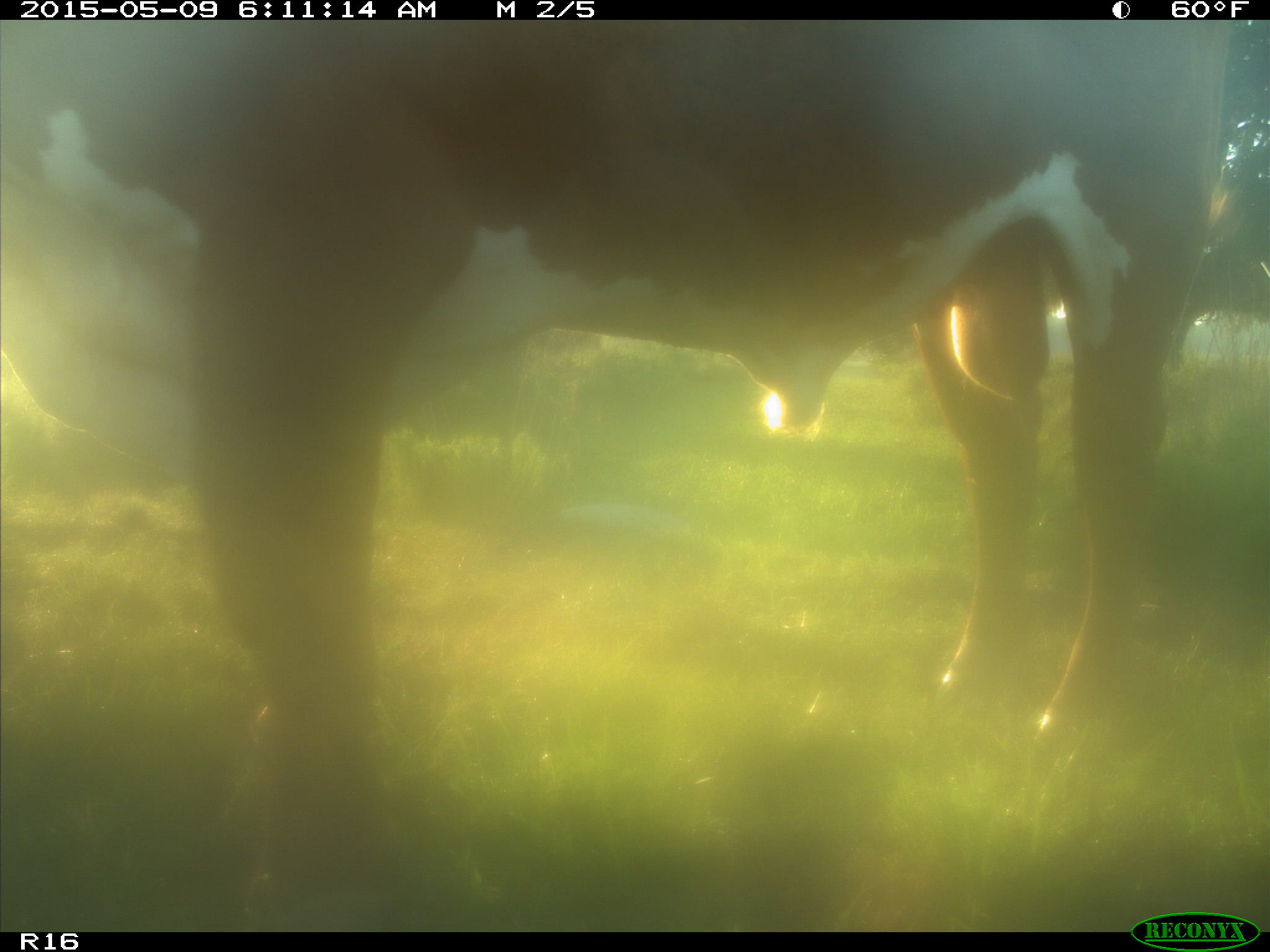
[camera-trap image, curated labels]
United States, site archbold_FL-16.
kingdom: Animalia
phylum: Chordata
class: Mammalia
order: Artiodactyla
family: Bovidae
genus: Bos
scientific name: Bos taurus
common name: domestic cow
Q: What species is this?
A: Bos taurus (domestic cow).